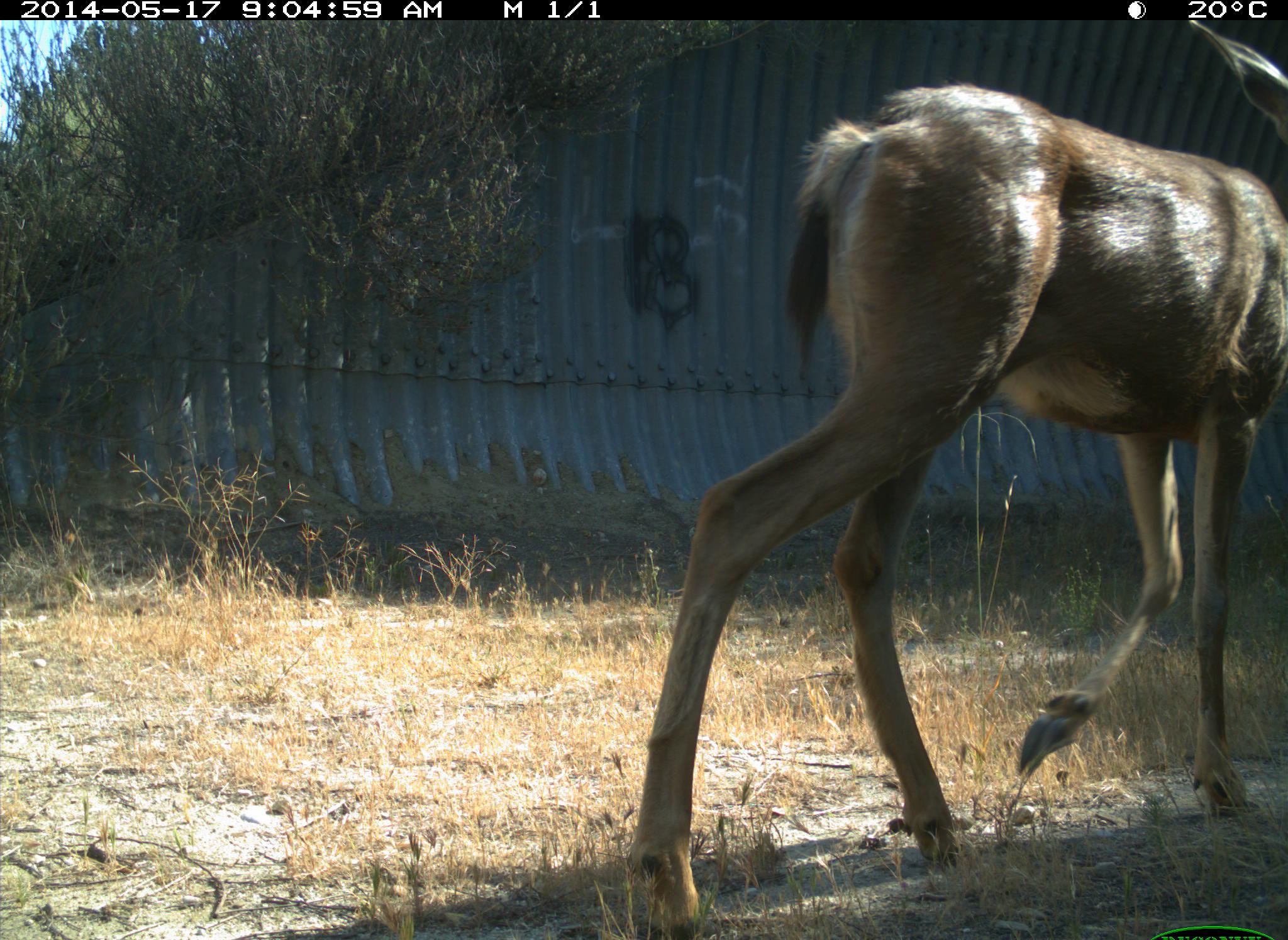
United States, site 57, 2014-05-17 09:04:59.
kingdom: Animalia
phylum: Chordata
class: Mammalia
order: Artiodactyla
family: Cervidae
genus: Odocoileus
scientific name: Odocoileus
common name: deer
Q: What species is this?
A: Deer (Odocoileus).